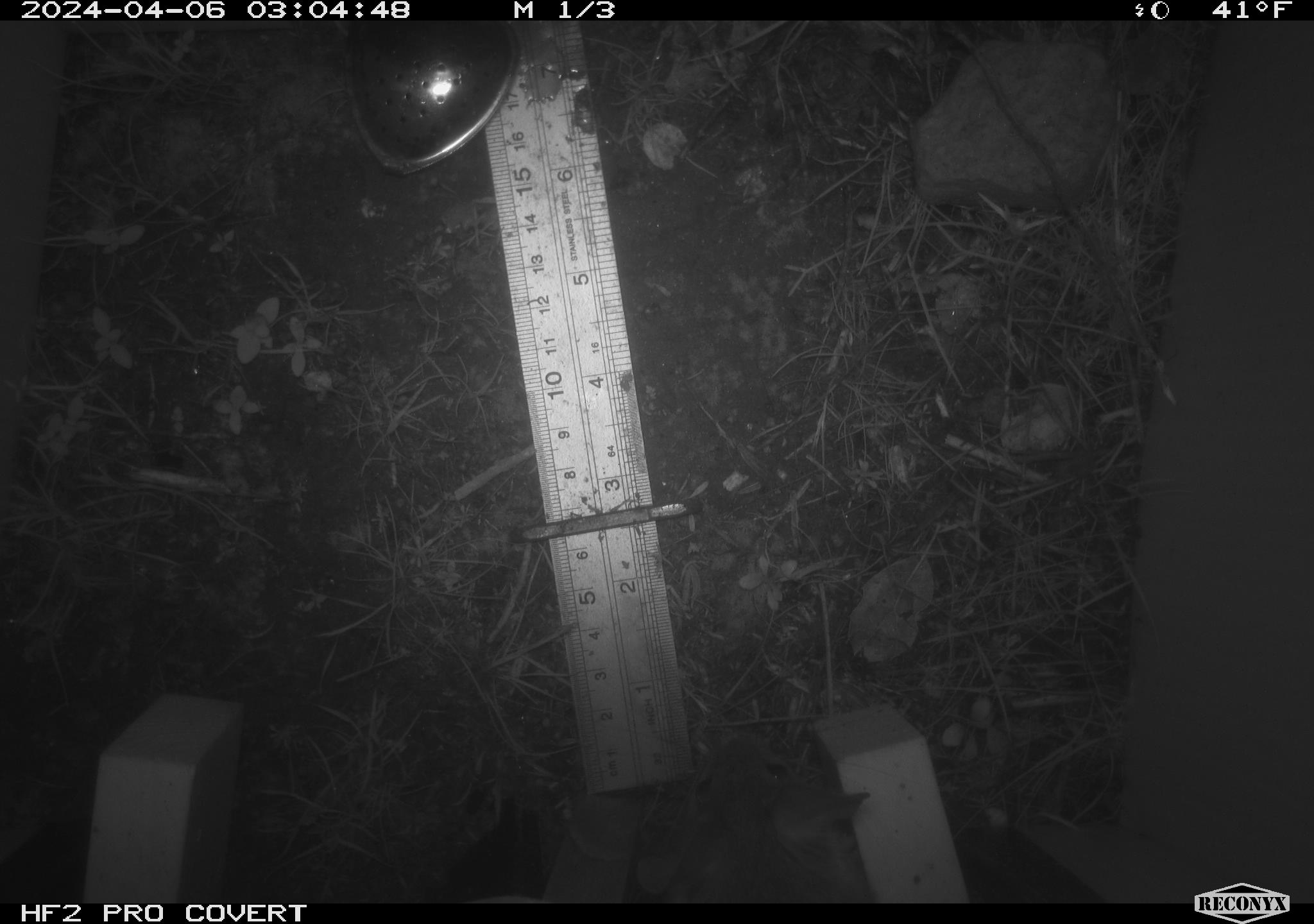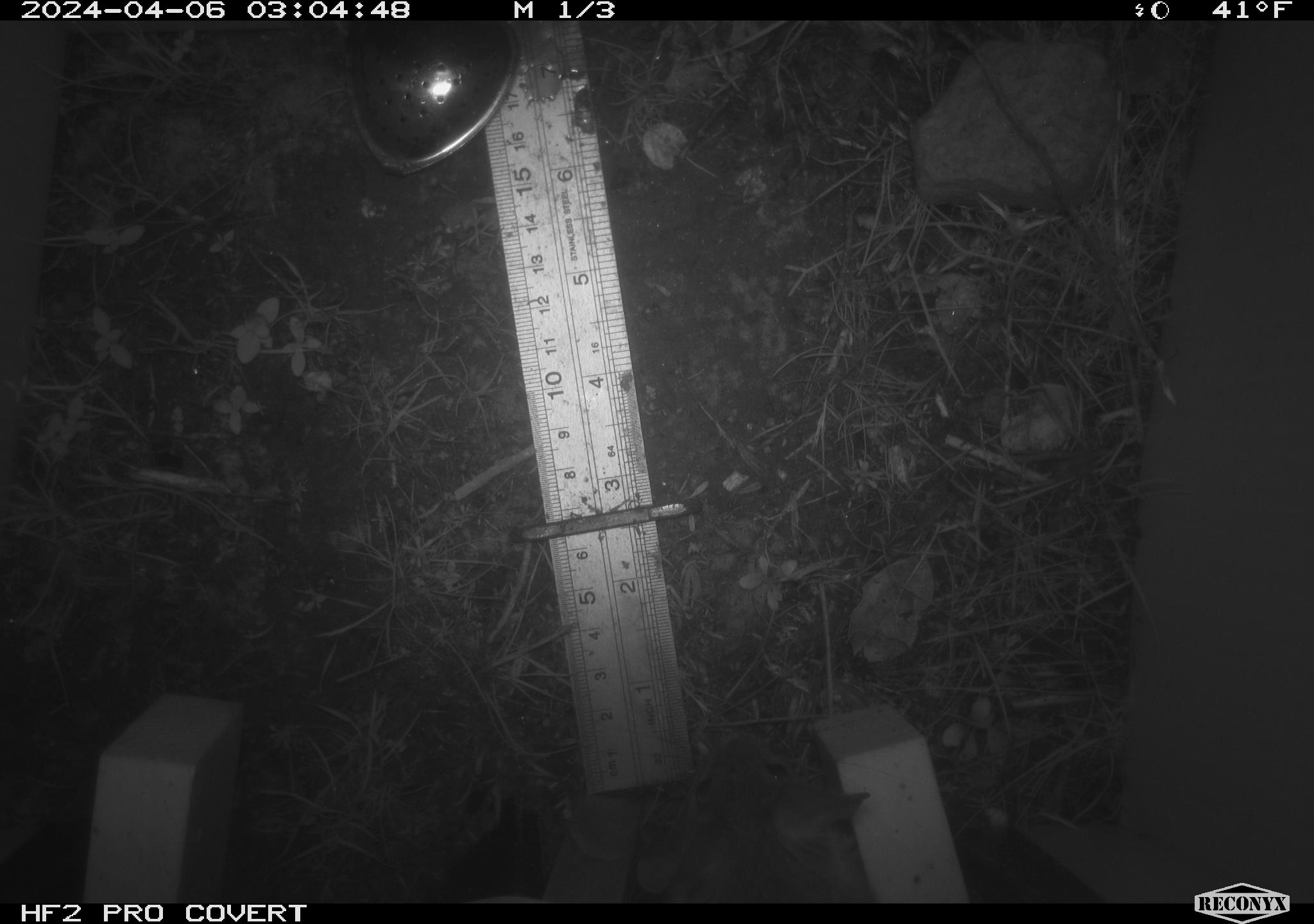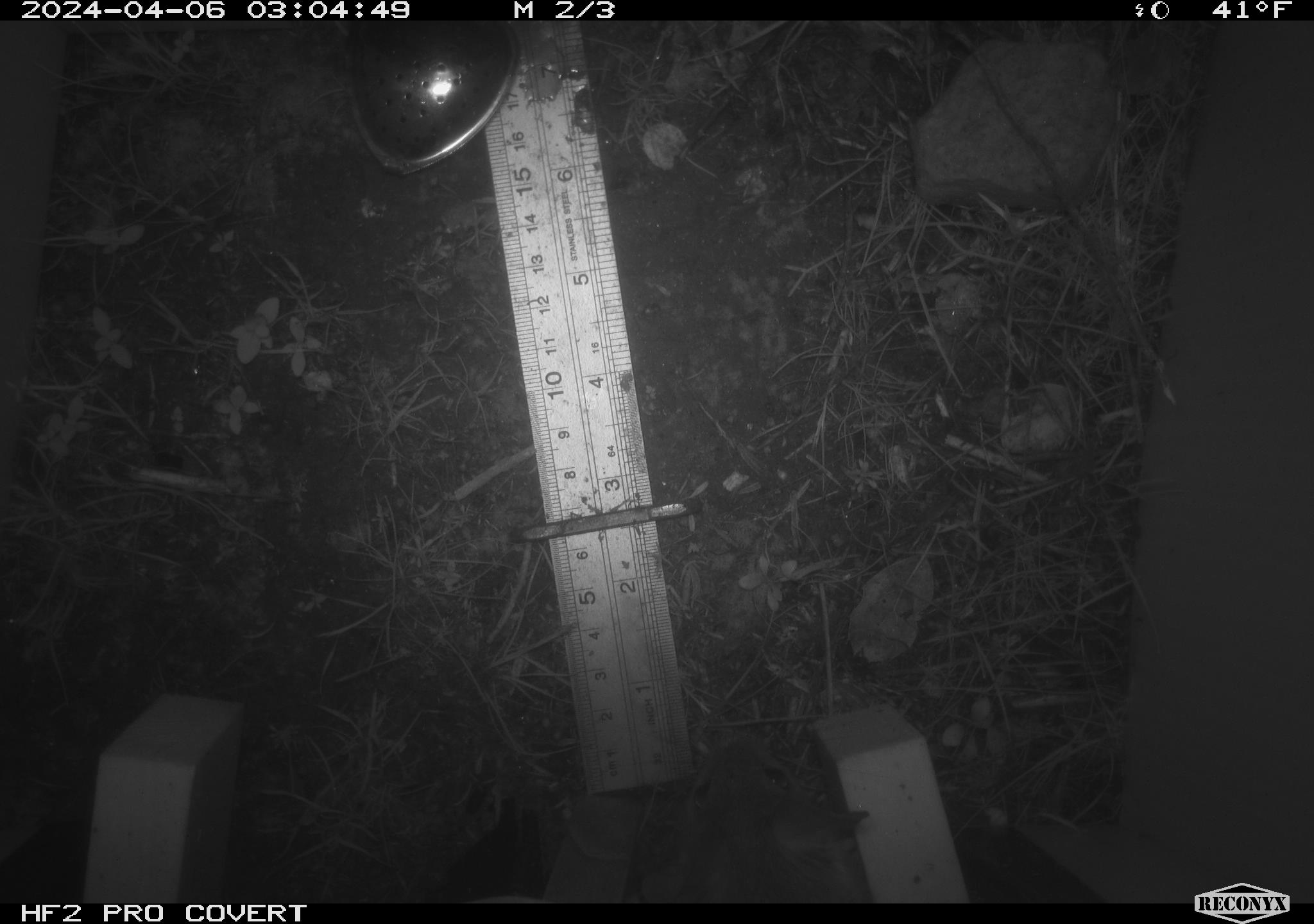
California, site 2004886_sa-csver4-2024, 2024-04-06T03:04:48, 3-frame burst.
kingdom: Animalia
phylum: Chordata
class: Mammalia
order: Rodentia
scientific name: Rodentia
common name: woodrat or rat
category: woodrat or rat species